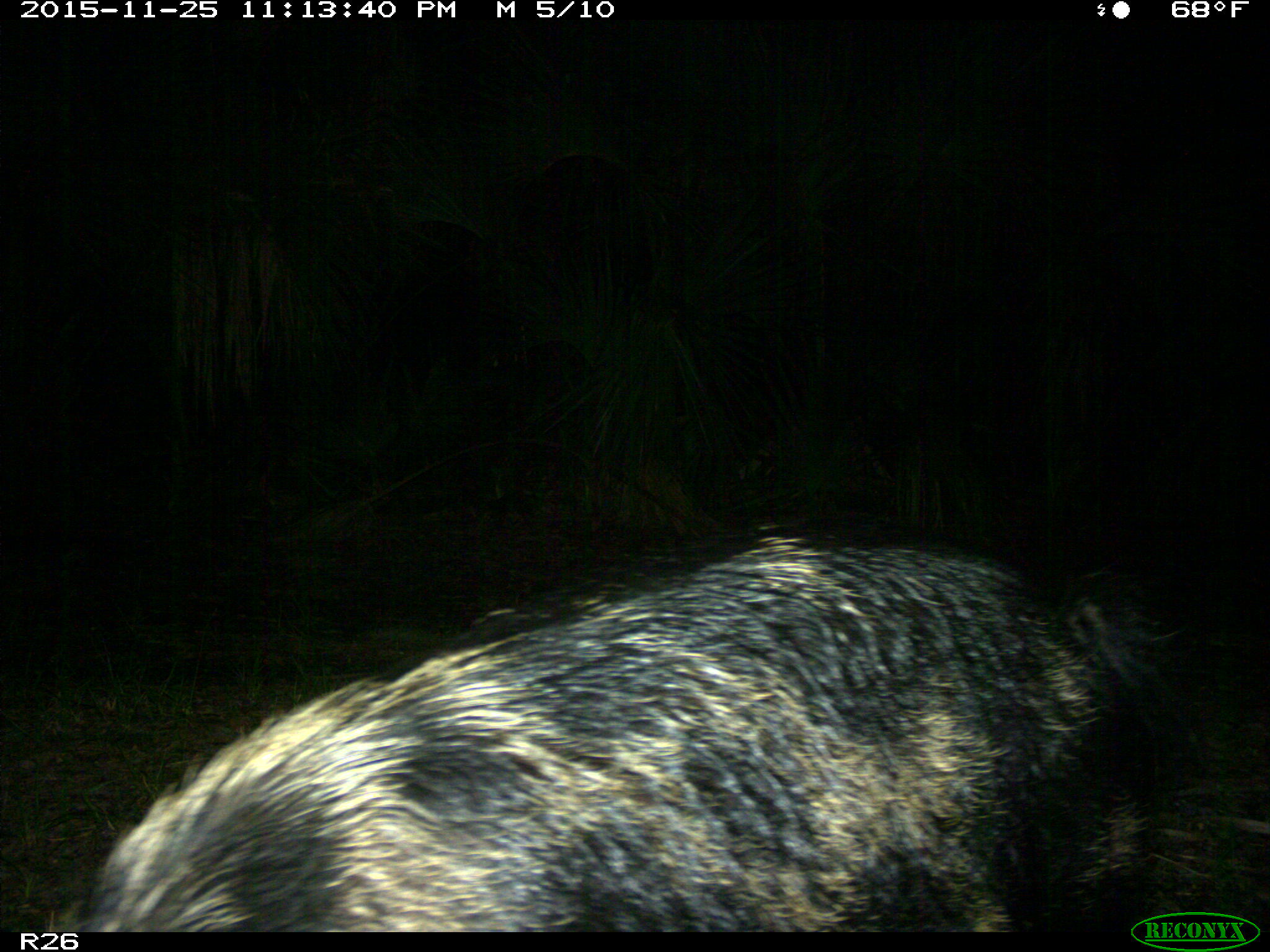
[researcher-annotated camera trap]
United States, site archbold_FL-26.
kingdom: Animalia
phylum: Chordata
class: Mammalia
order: Artiodactyla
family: Suidae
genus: Sus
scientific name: Sus scrofa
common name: wild boar